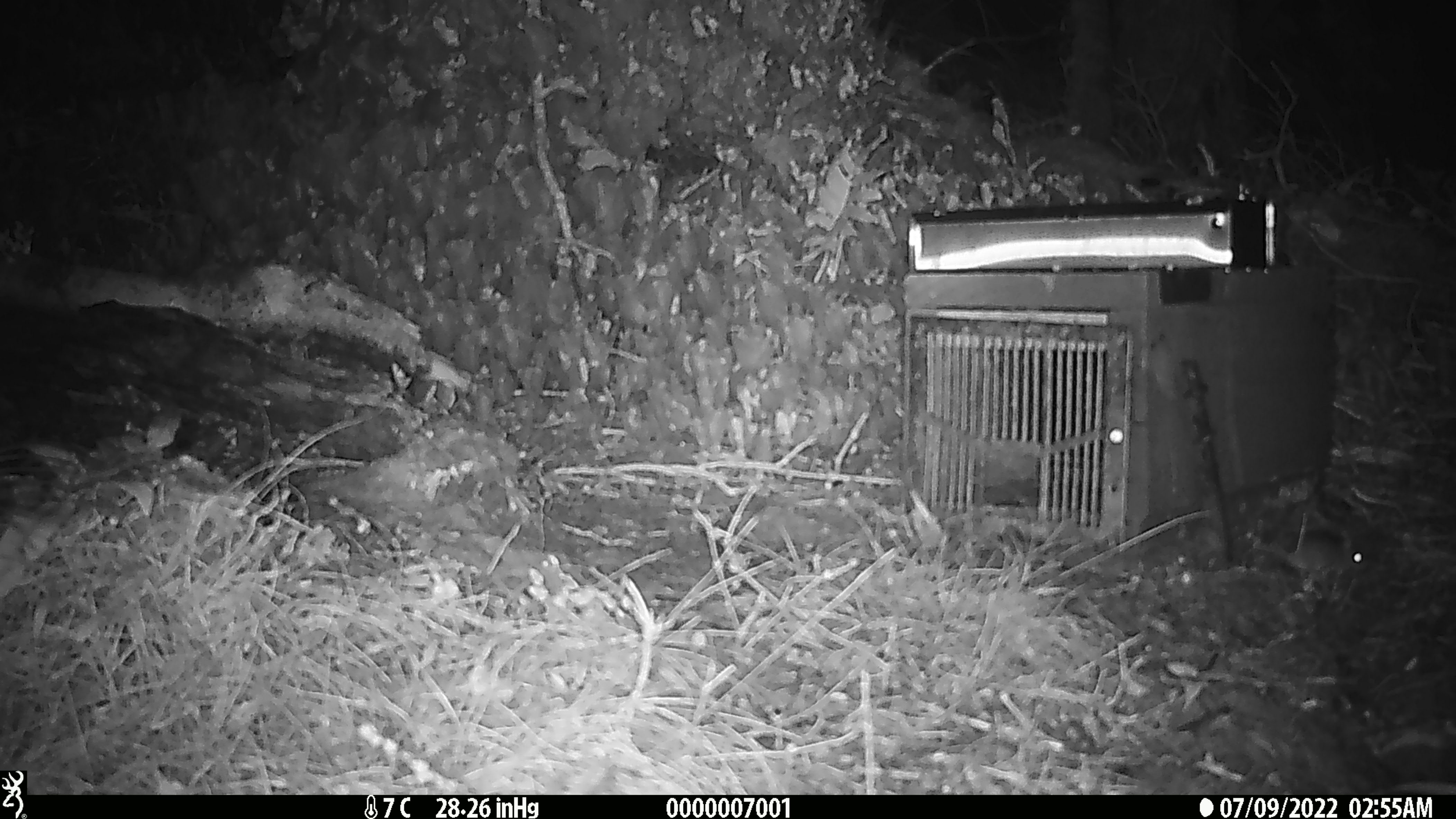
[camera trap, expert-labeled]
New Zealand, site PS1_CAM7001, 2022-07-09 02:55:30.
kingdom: Animalia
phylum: Chordata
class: Mammalia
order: Rodentia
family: Muridae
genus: Mus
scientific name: Mus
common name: mouse